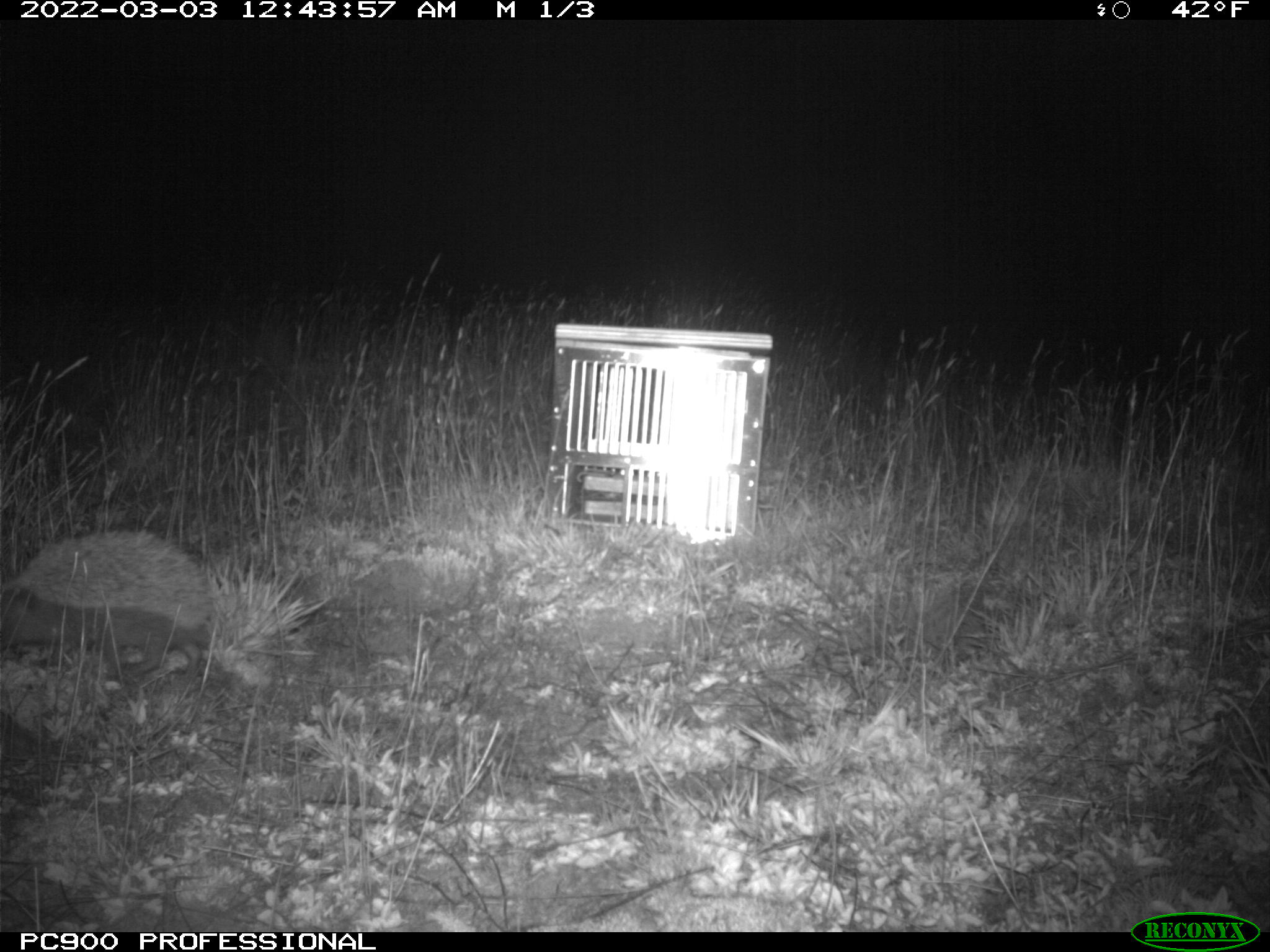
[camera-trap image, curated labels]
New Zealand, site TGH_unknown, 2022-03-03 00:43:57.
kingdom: Animalia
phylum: Chordata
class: Mammalia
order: Eulipotyphla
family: Erinaceidae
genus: Erinaceus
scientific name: Erinaceus europaeus europaeus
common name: european hedgehog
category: hedgehog